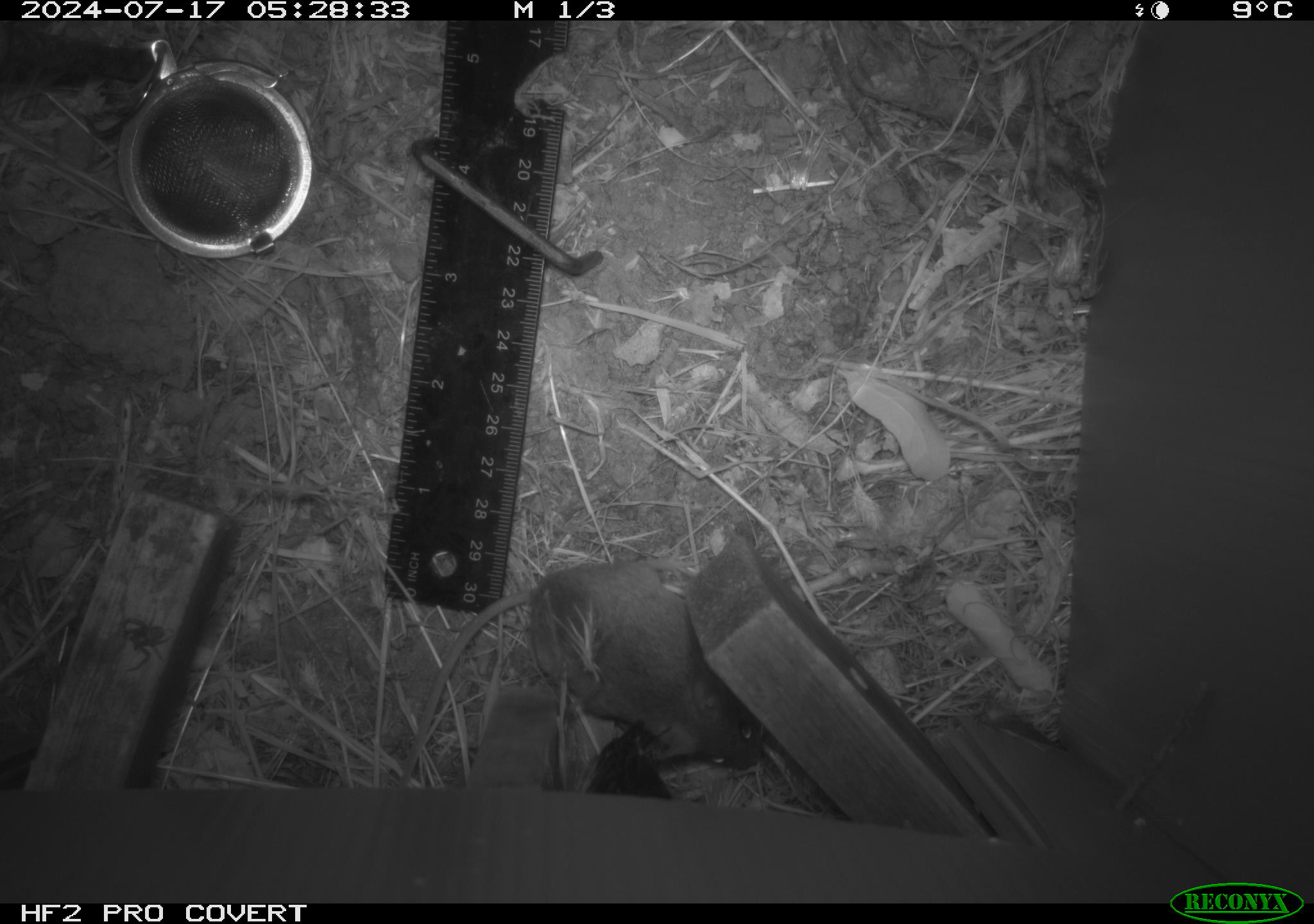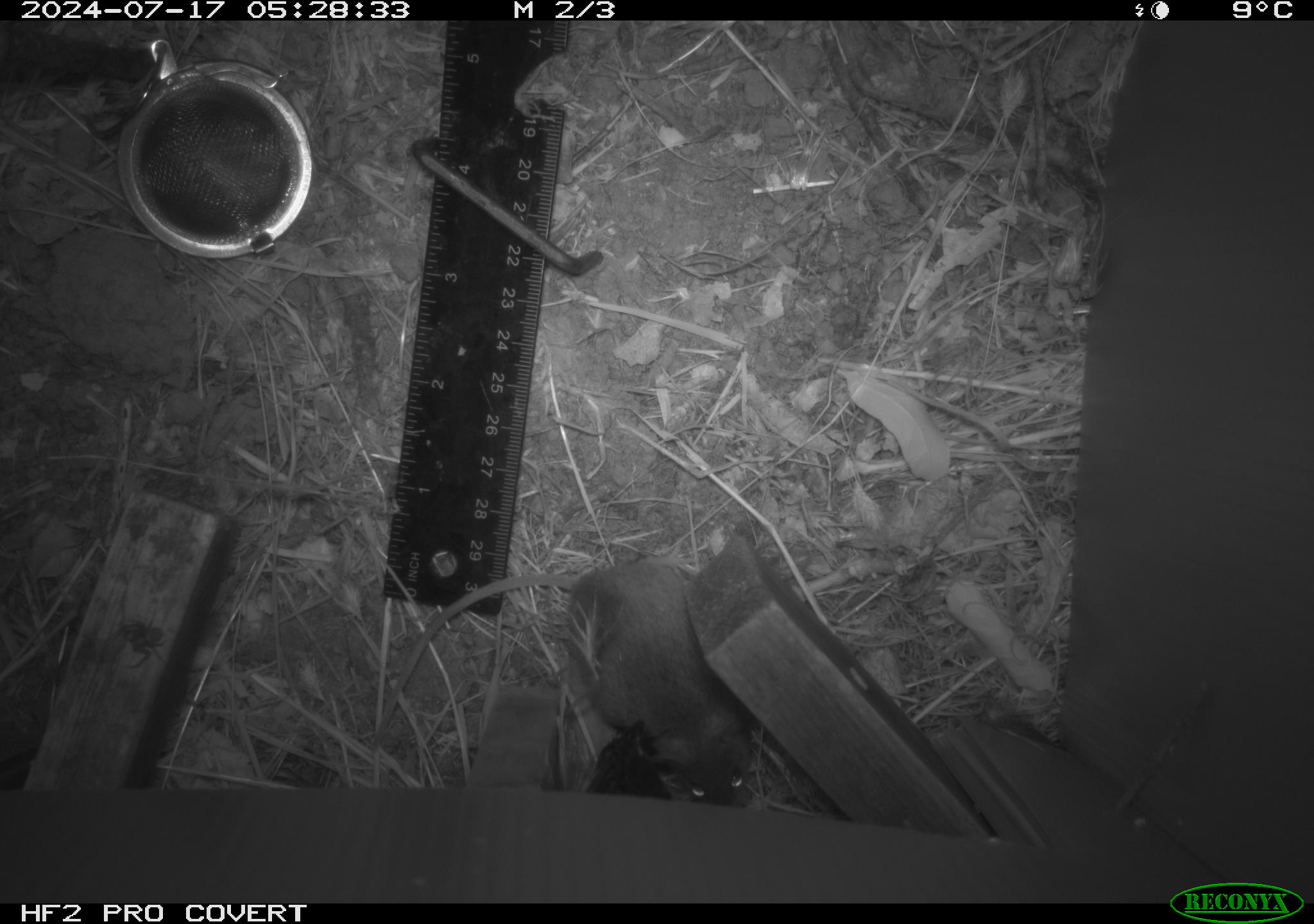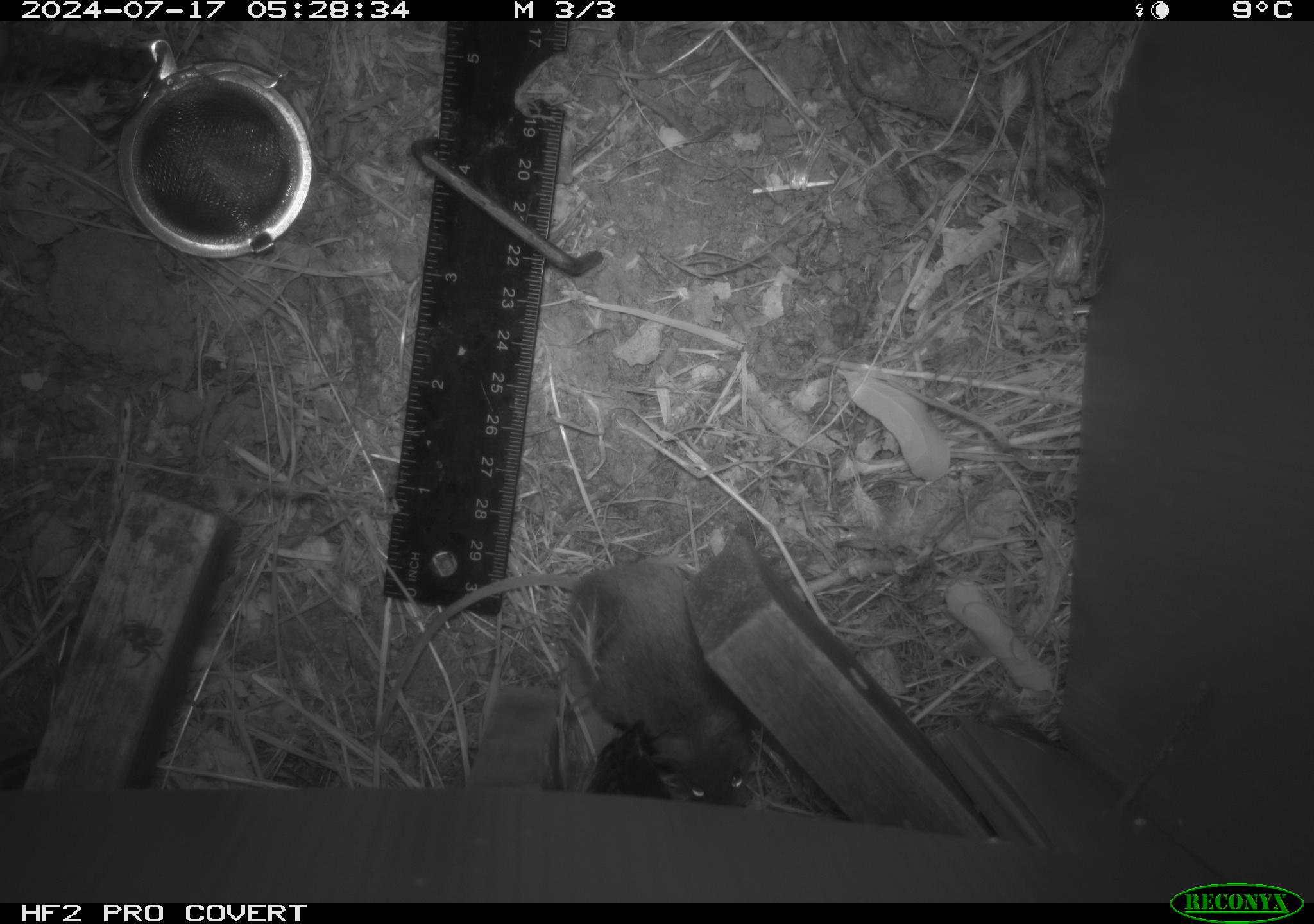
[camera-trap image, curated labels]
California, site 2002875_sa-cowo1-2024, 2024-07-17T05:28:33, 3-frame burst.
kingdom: Animalia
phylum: Chordata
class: Mammalia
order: Rodentia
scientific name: Rodentia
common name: mouse species